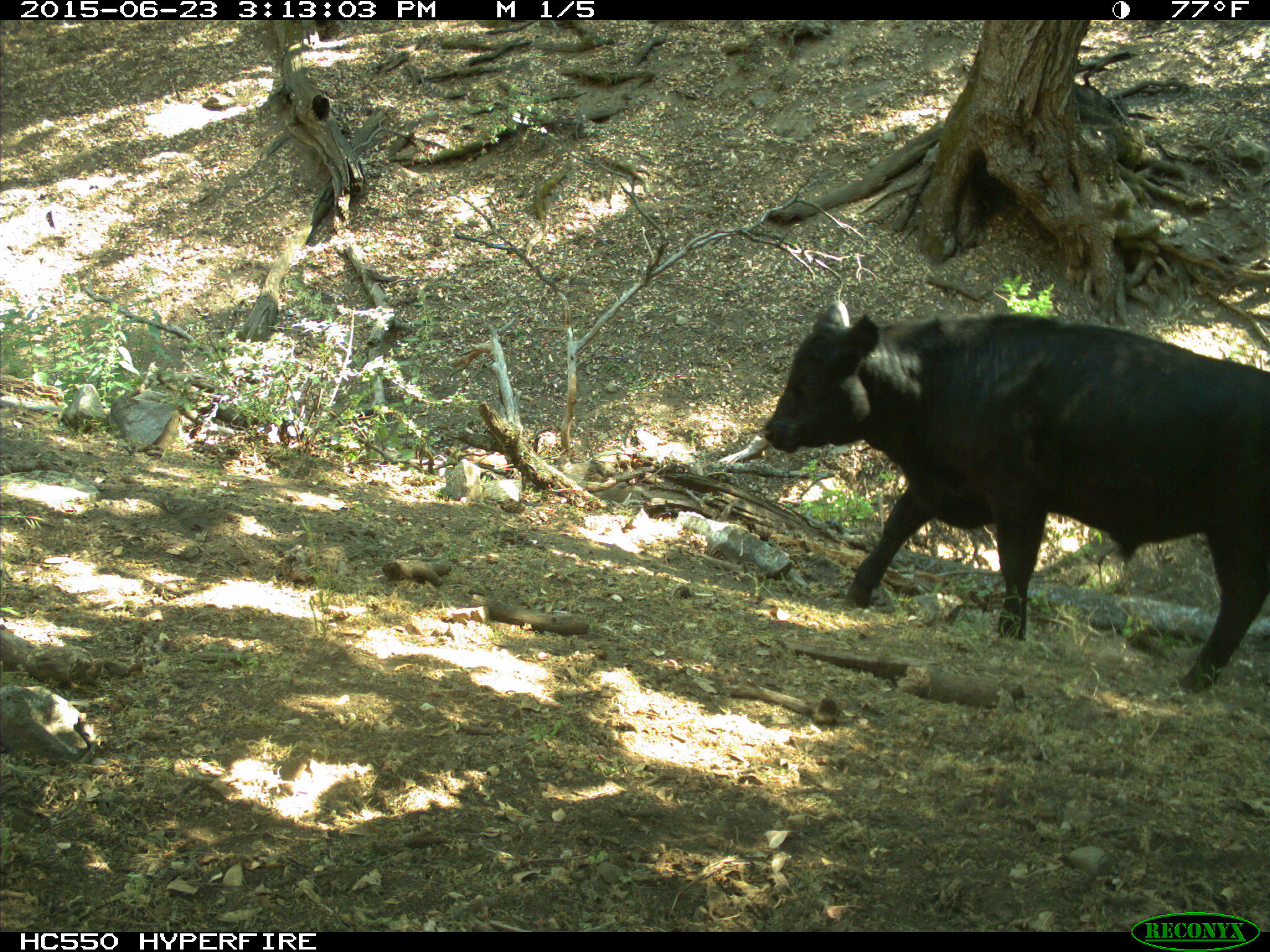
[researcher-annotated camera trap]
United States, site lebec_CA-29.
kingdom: Animalia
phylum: Chordata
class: Mammalia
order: Artiodactyla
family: Bovidae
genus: Bos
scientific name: Bos taurus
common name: domestic cow